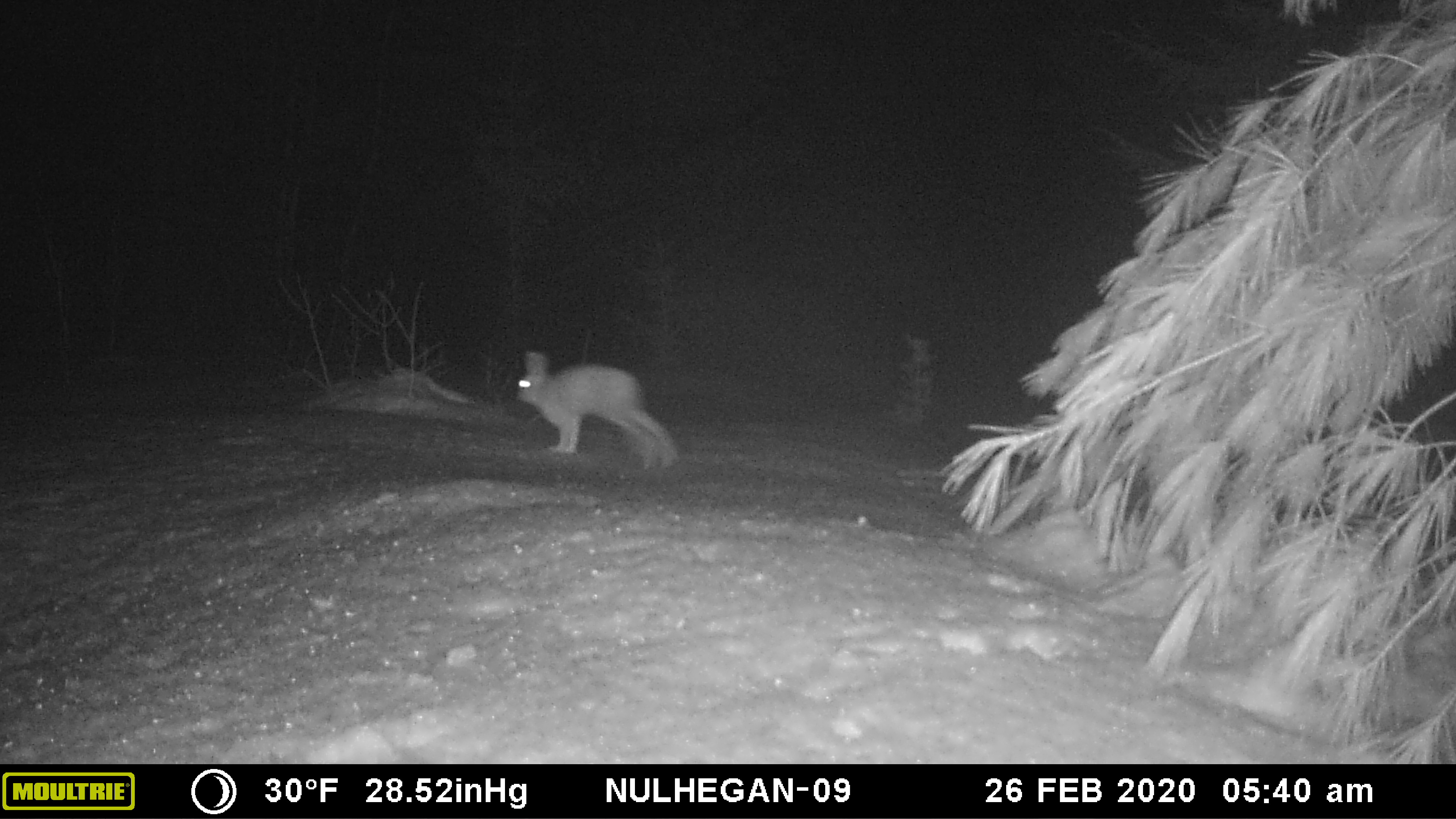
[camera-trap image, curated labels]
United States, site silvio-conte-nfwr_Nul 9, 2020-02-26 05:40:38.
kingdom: Animalia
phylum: Chordata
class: Mammalia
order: Lagomorpha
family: Leporidae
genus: Lepus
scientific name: Lepus americanus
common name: snowshoe hare